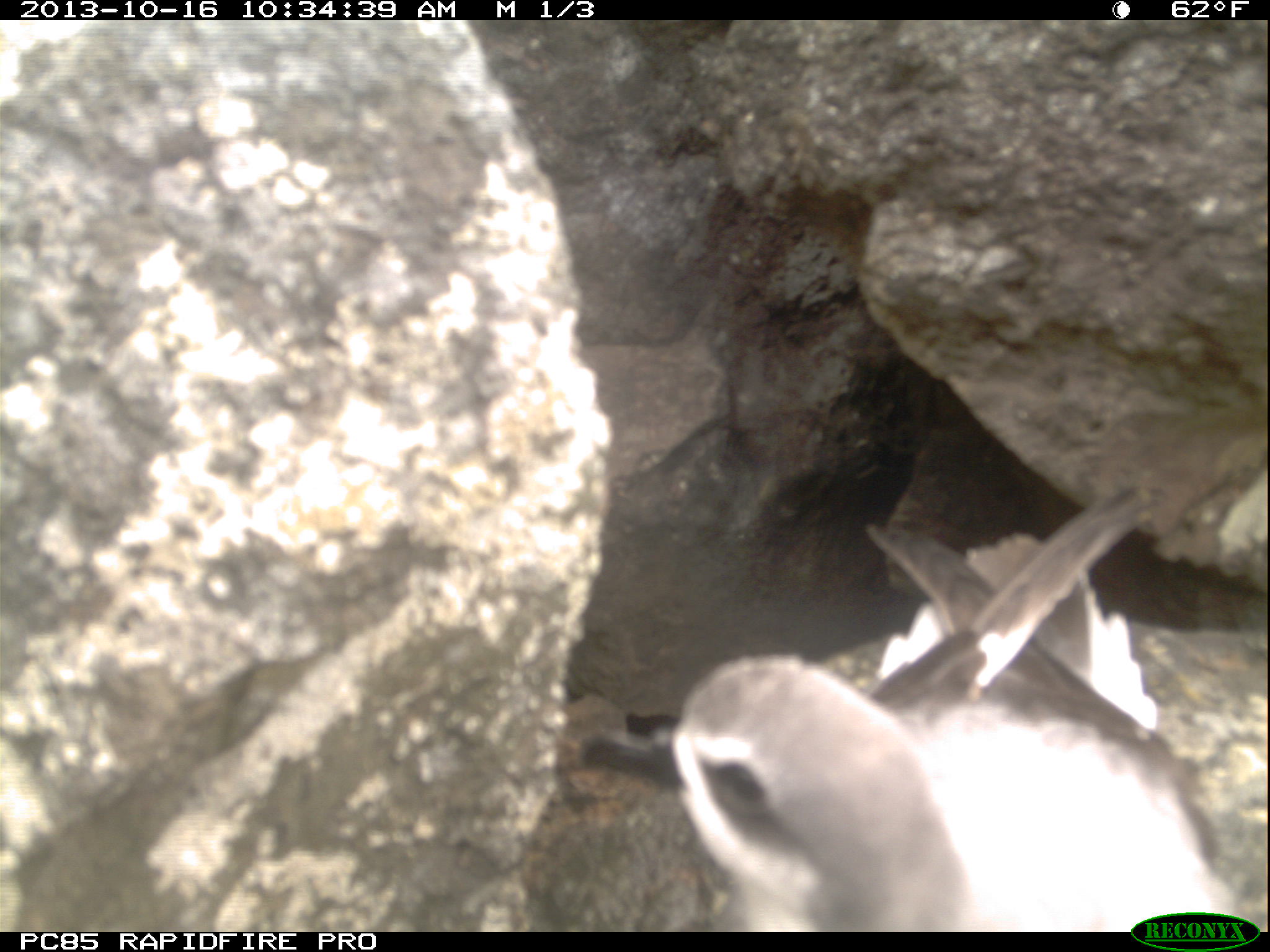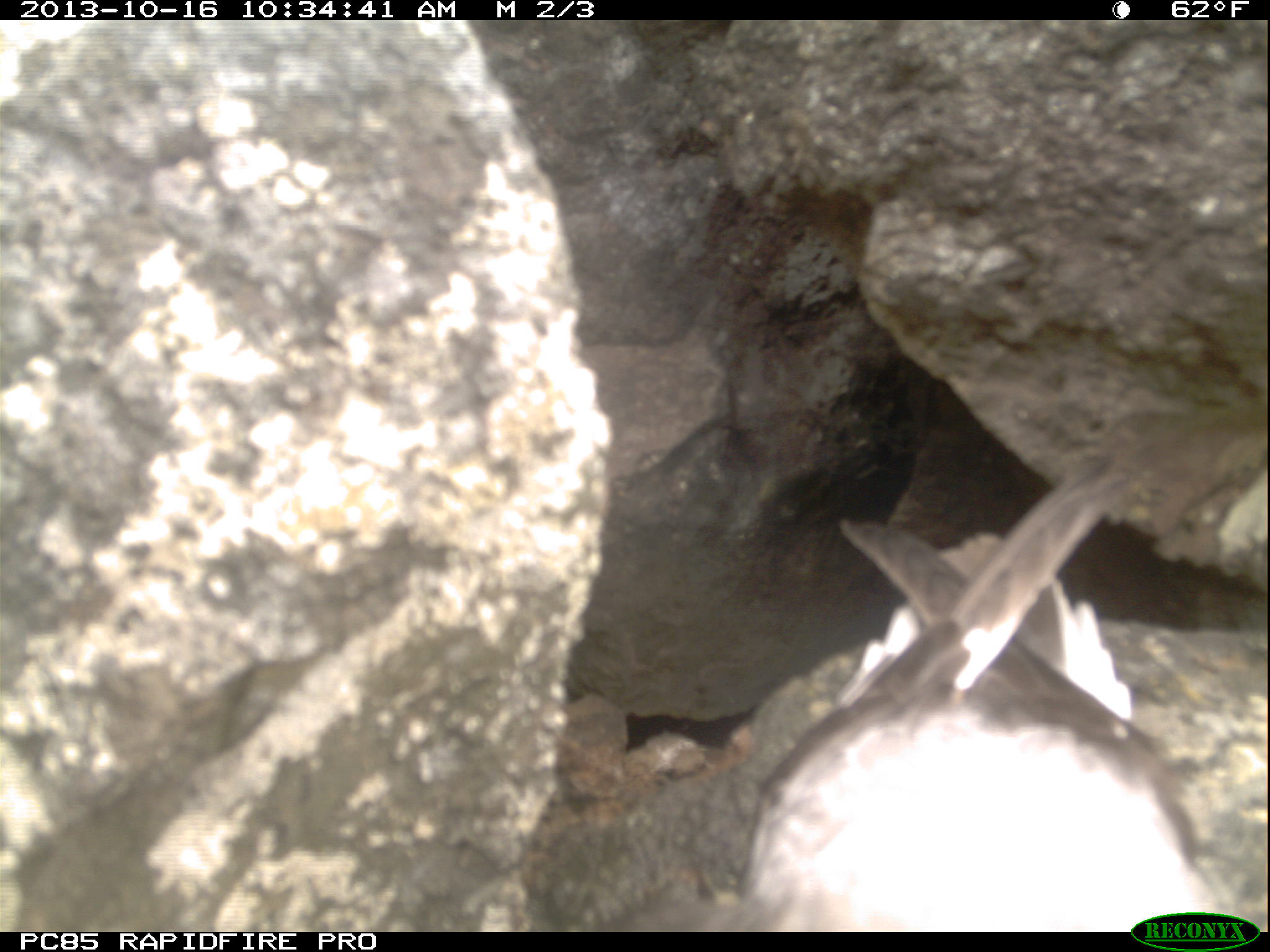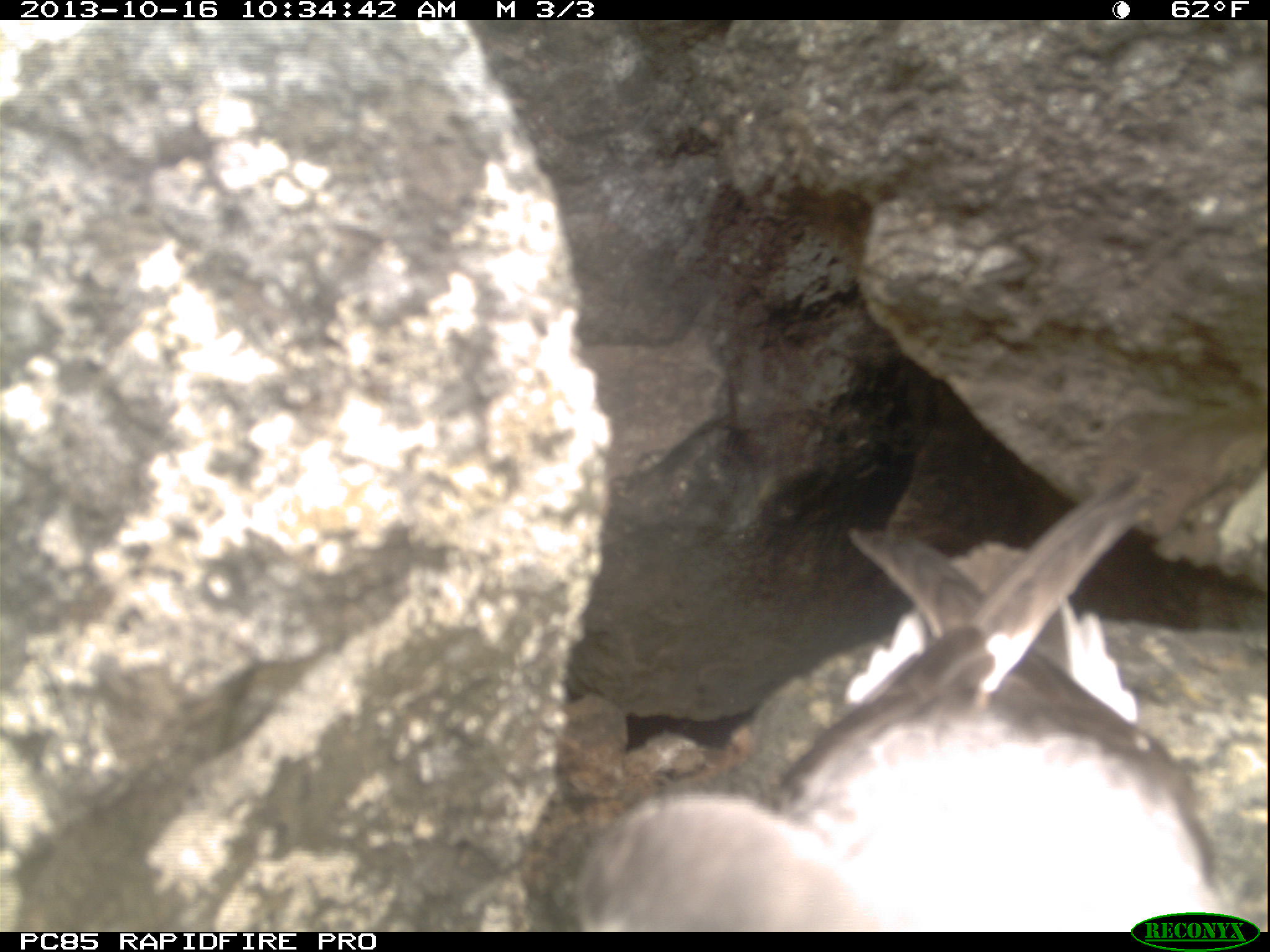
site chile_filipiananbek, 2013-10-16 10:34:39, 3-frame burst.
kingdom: Animalia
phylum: Chordata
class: Aves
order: Procellariiformes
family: Procellariidae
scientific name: Procellariidae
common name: petrel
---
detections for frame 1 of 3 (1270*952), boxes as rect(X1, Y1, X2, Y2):
petrel: rect(541, 485, 1232, 934)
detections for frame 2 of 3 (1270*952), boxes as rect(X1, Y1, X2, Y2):
petrel: rect(723, 462, 1242, 930)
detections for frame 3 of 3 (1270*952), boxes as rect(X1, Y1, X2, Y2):
petrel: rect(579, 490, 1223, 932)